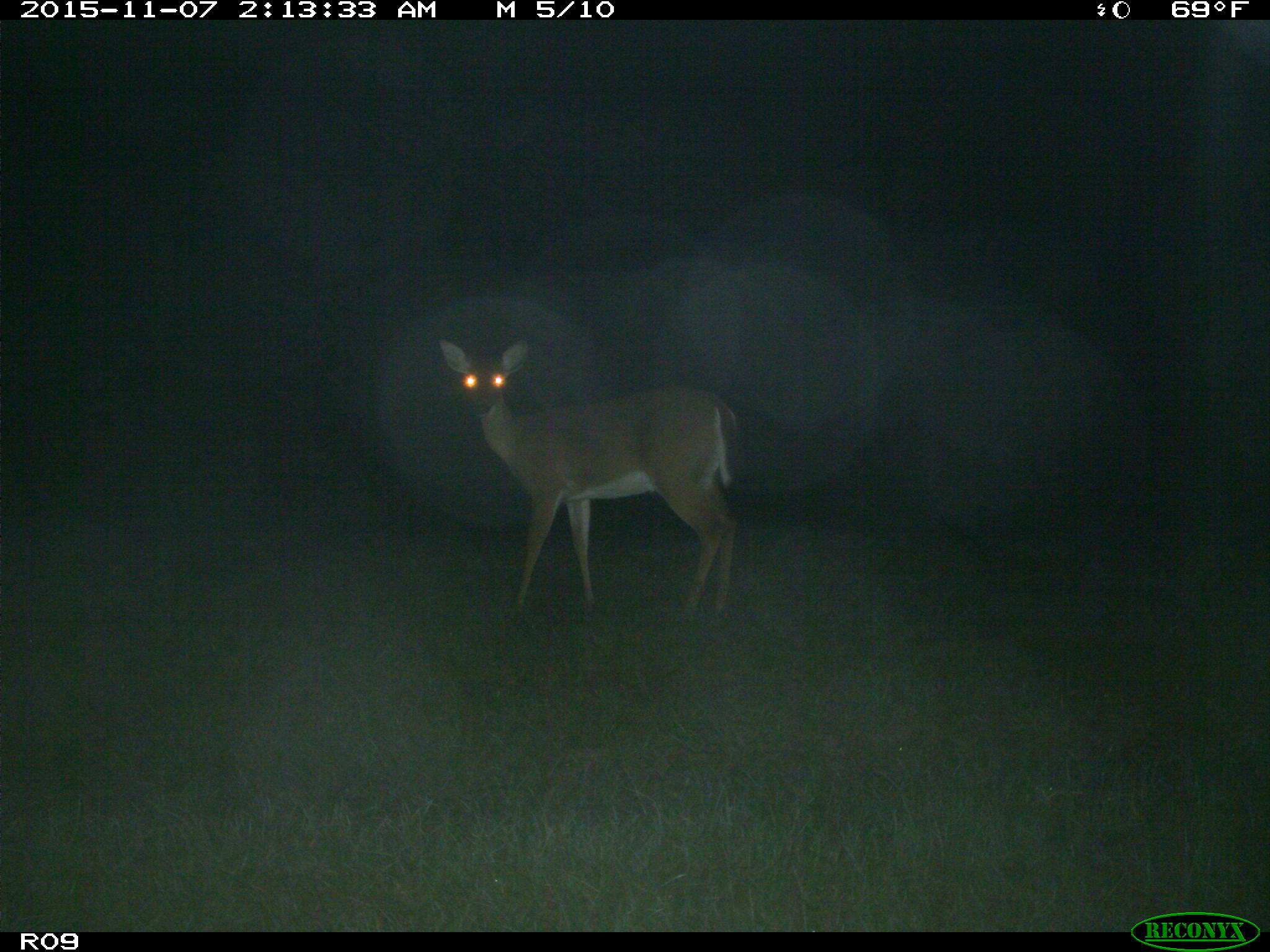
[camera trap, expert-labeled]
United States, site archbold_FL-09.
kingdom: Animalia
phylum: Chordata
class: Mammalia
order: Artiodactyla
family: Cervidae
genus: Odocoileus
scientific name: Odocoileus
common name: deer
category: unidentified deer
Unidentified deer (deer) (Odocoileus).